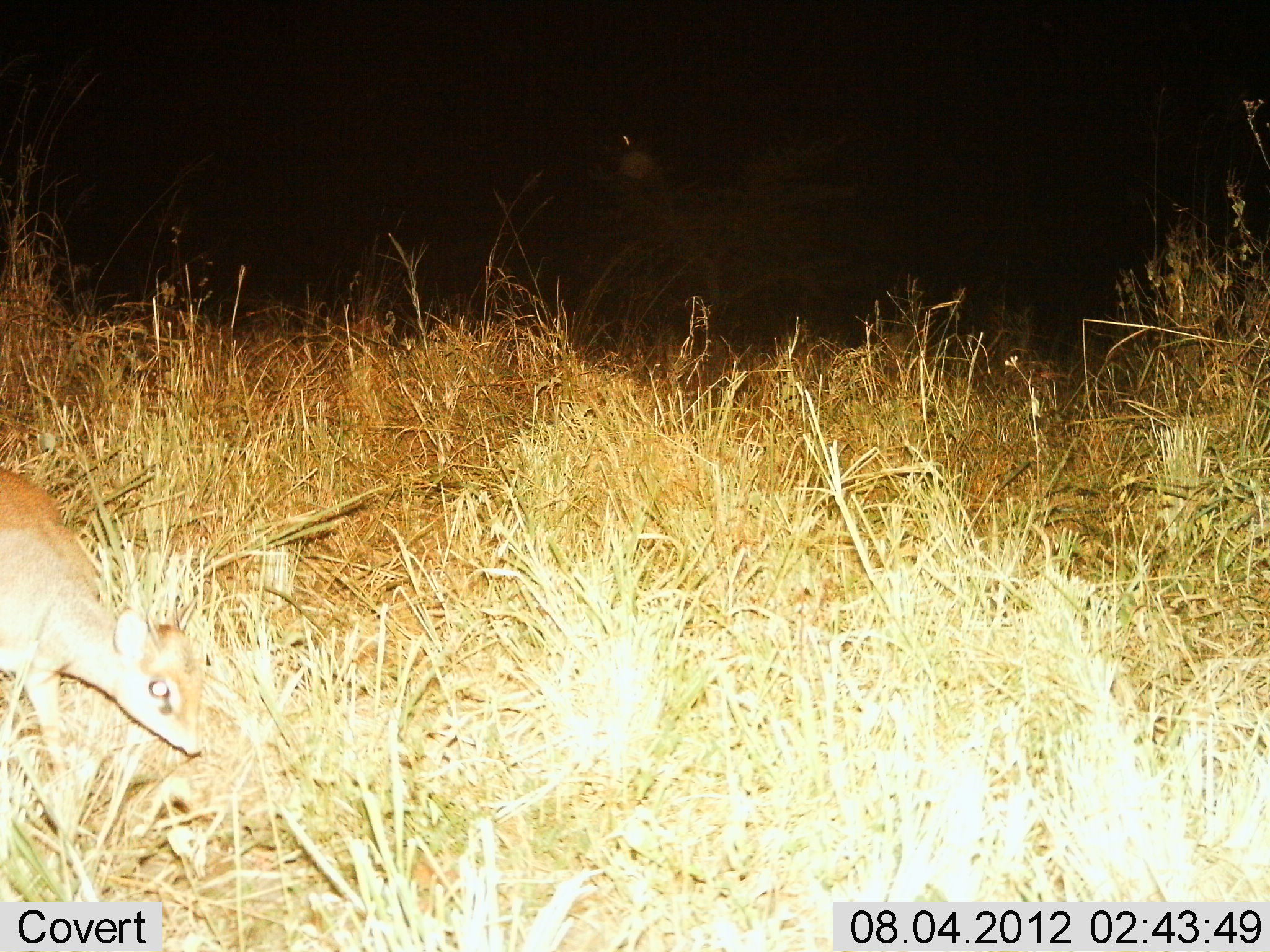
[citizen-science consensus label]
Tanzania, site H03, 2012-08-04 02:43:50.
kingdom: Animalia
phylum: Chordata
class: Mammalia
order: Artiodactyla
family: Bovidae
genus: Madoqua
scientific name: Madoqua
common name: dikdik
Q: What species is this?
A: Dikdik (Madoqua).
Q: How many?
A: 1.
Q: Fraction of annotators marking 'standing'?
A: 40%.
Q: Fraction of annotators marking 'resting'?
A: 0%.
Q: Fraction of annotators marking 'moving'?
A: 40%.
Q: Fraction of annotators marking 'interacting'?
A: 0%.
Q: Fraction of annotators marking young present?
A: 0%.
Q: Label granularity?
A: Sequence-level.